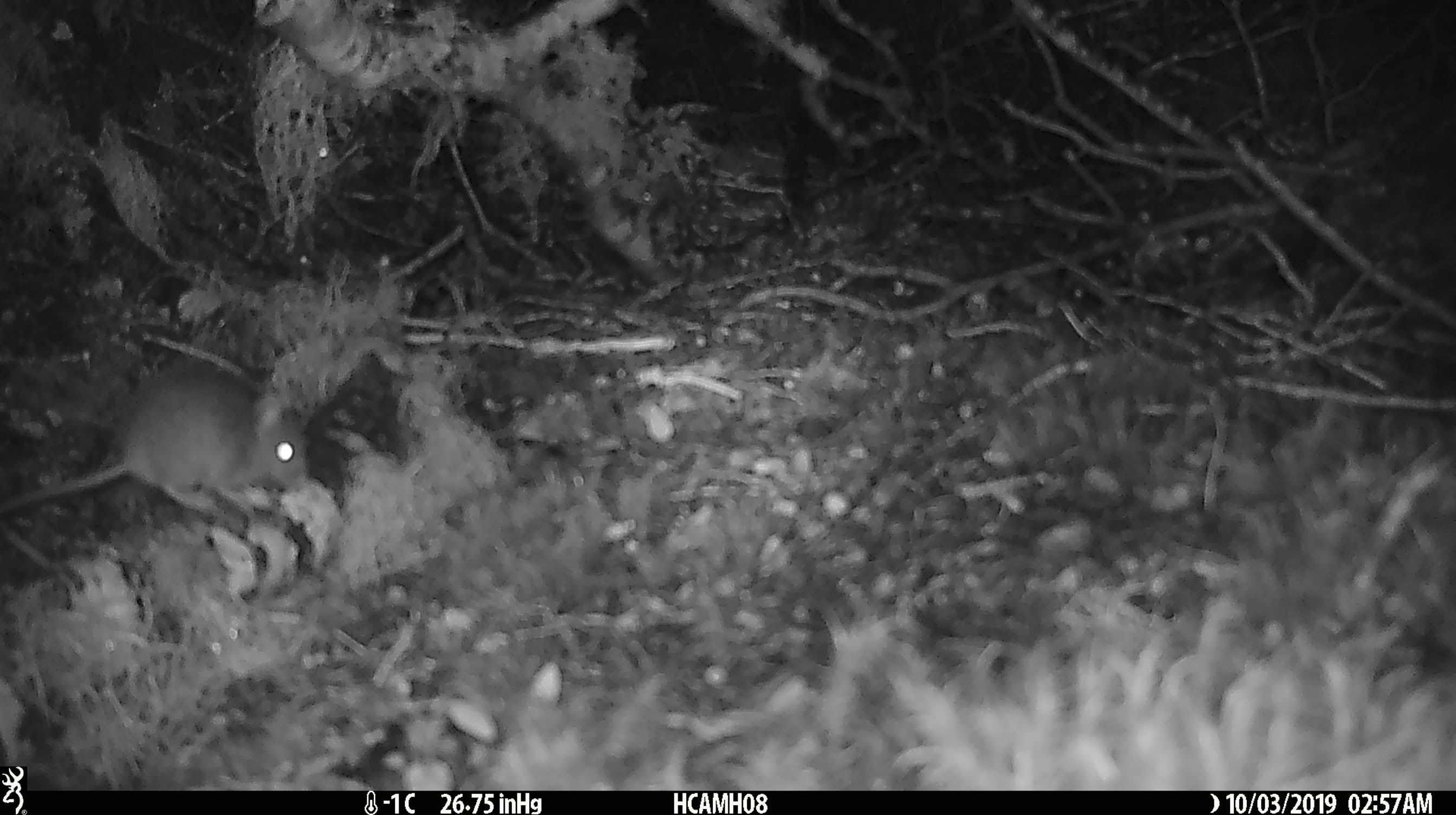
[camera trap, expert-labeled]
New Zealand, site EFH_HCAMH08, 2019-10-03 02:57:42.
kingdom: Animalia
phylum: Chordata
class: Mammalia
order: Rodentia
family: Muridae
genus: Mus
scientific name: Mus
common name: mouse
Mouse (Mus).